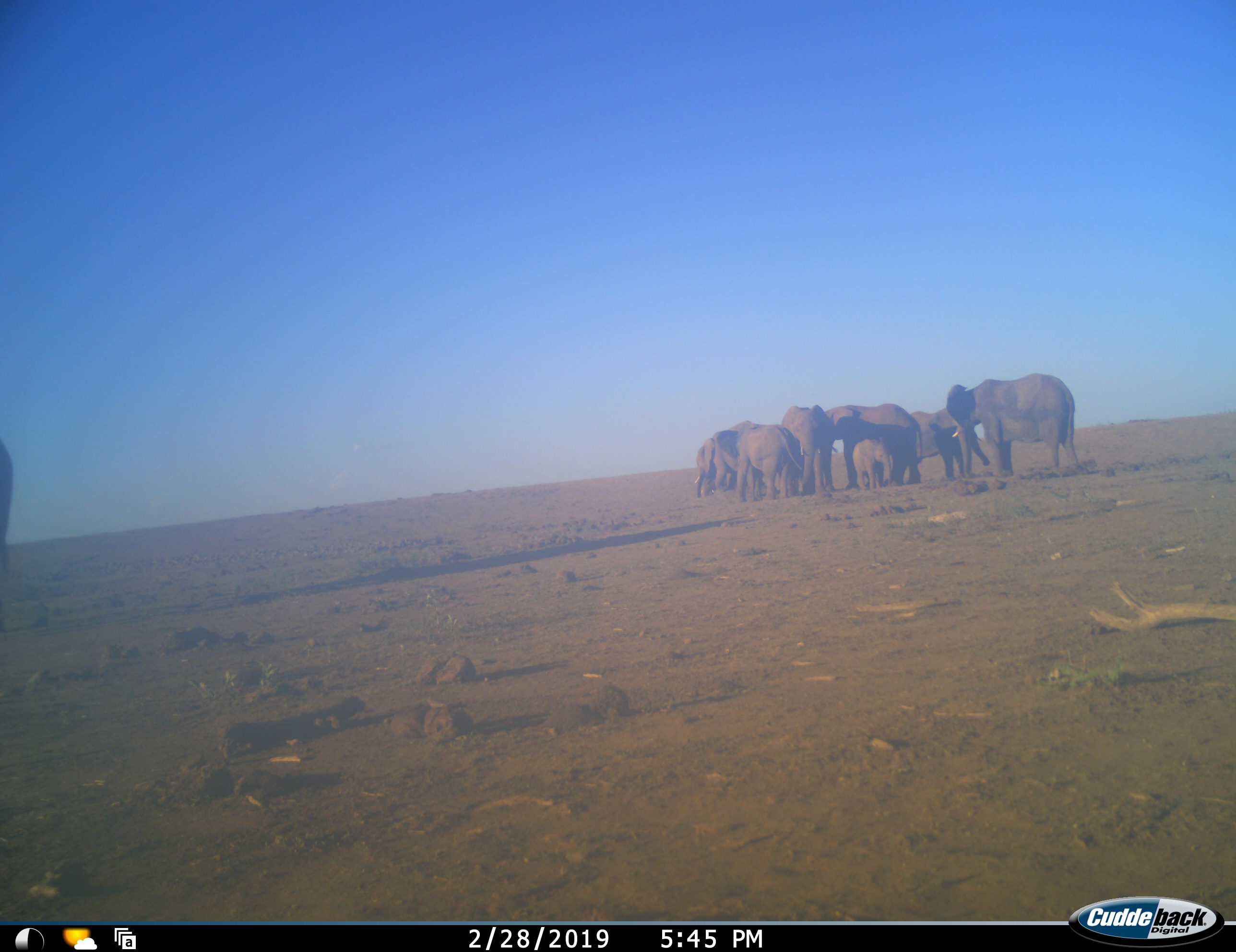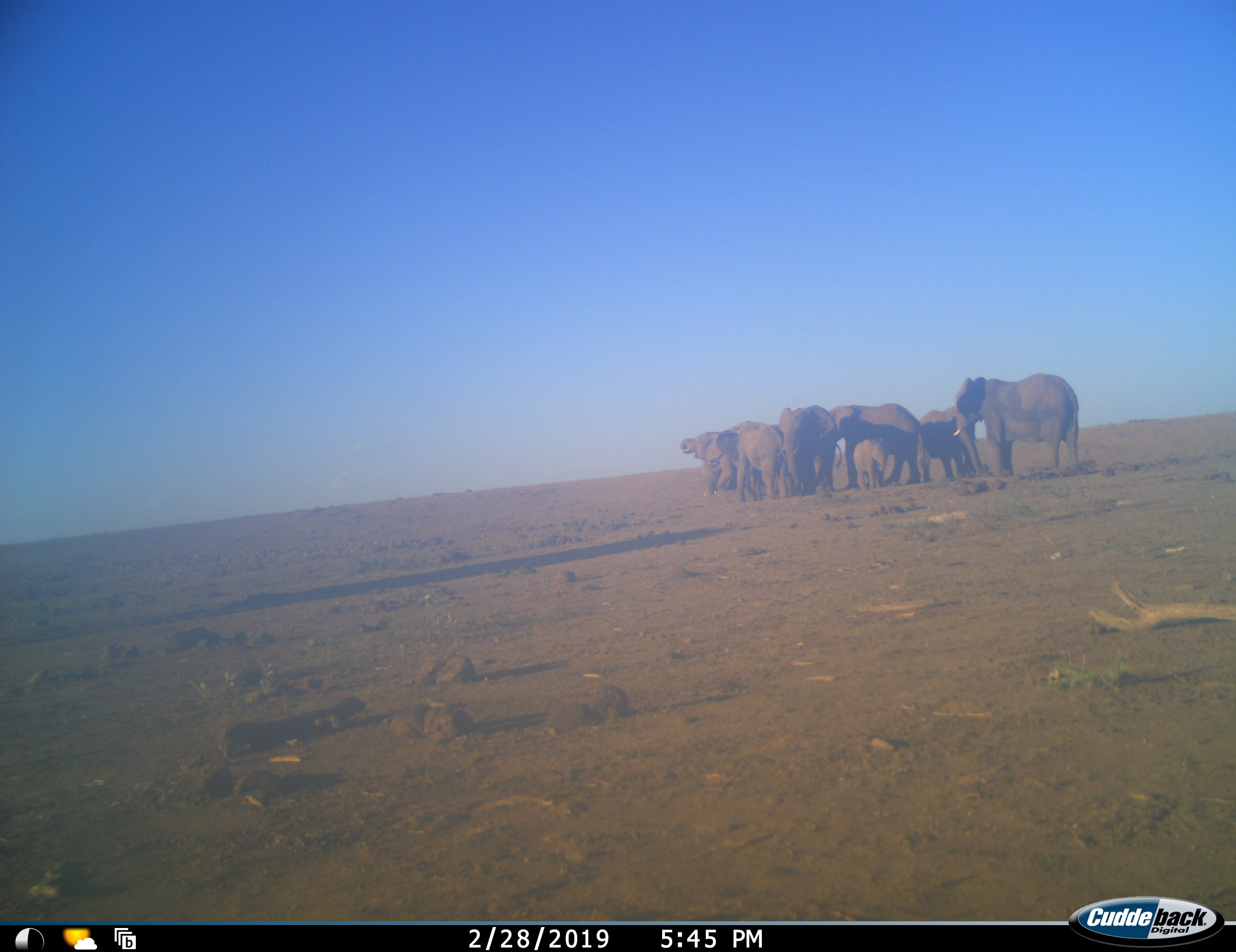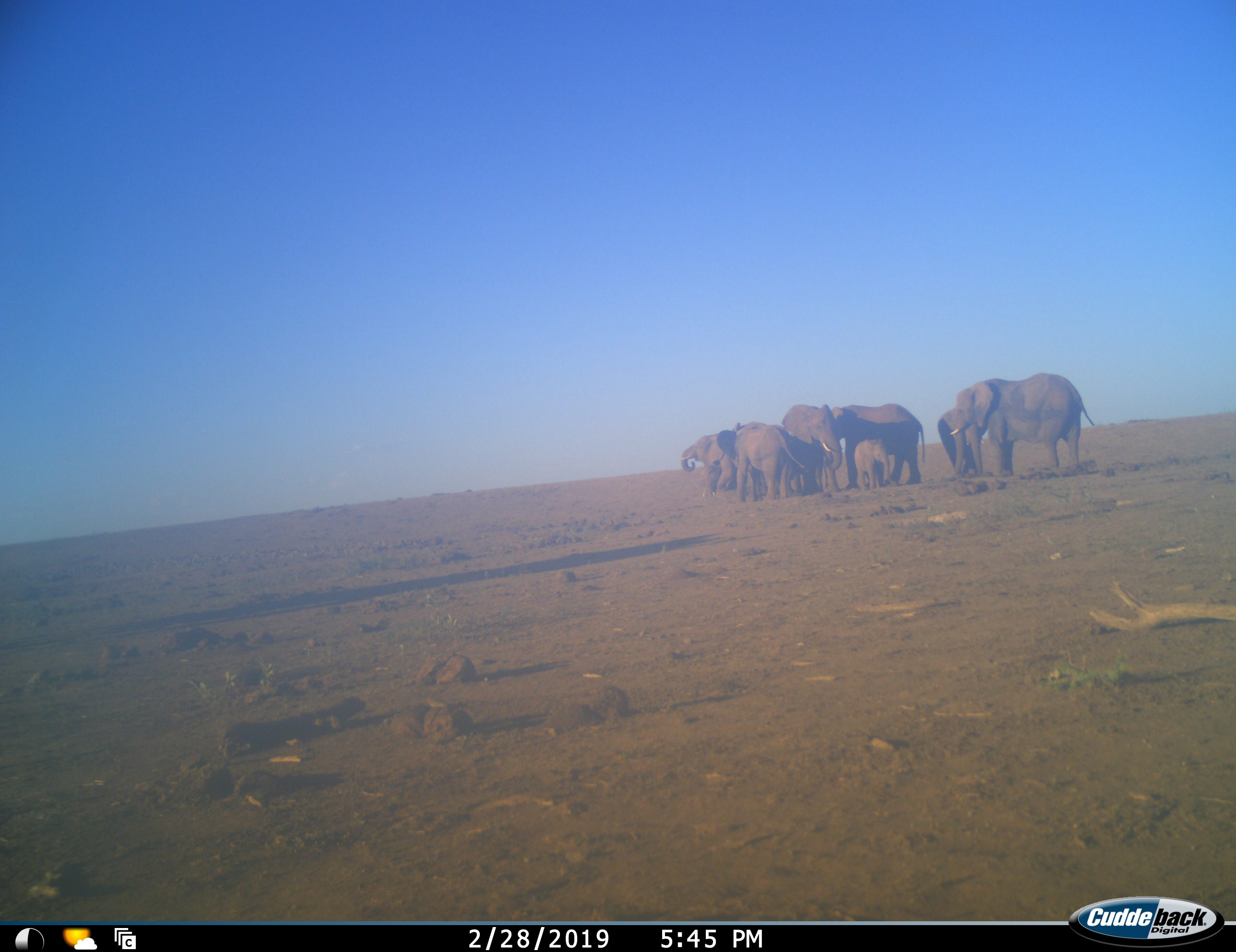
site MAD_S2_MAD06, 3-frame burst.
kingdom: Animalia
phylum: Chordata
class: Mammalia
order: Proboscidea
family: Elephantidae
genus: Loxodonta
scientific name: Loxodonta africana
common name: african bush elephant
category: elephant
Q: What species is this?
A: Elephant (african bush elephant) (Loxodonta africana).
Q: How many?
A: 9.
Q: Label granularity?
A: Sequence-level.